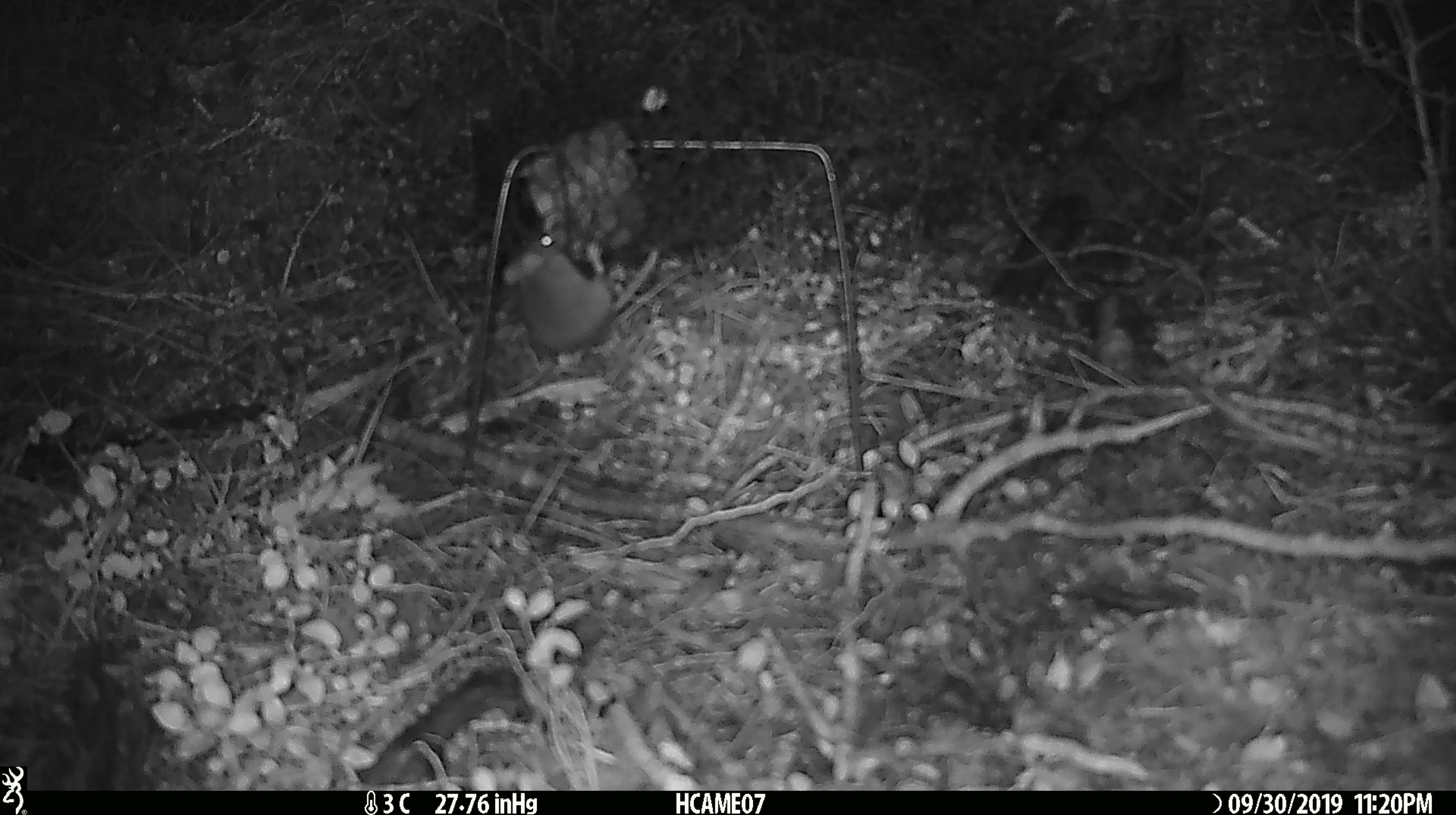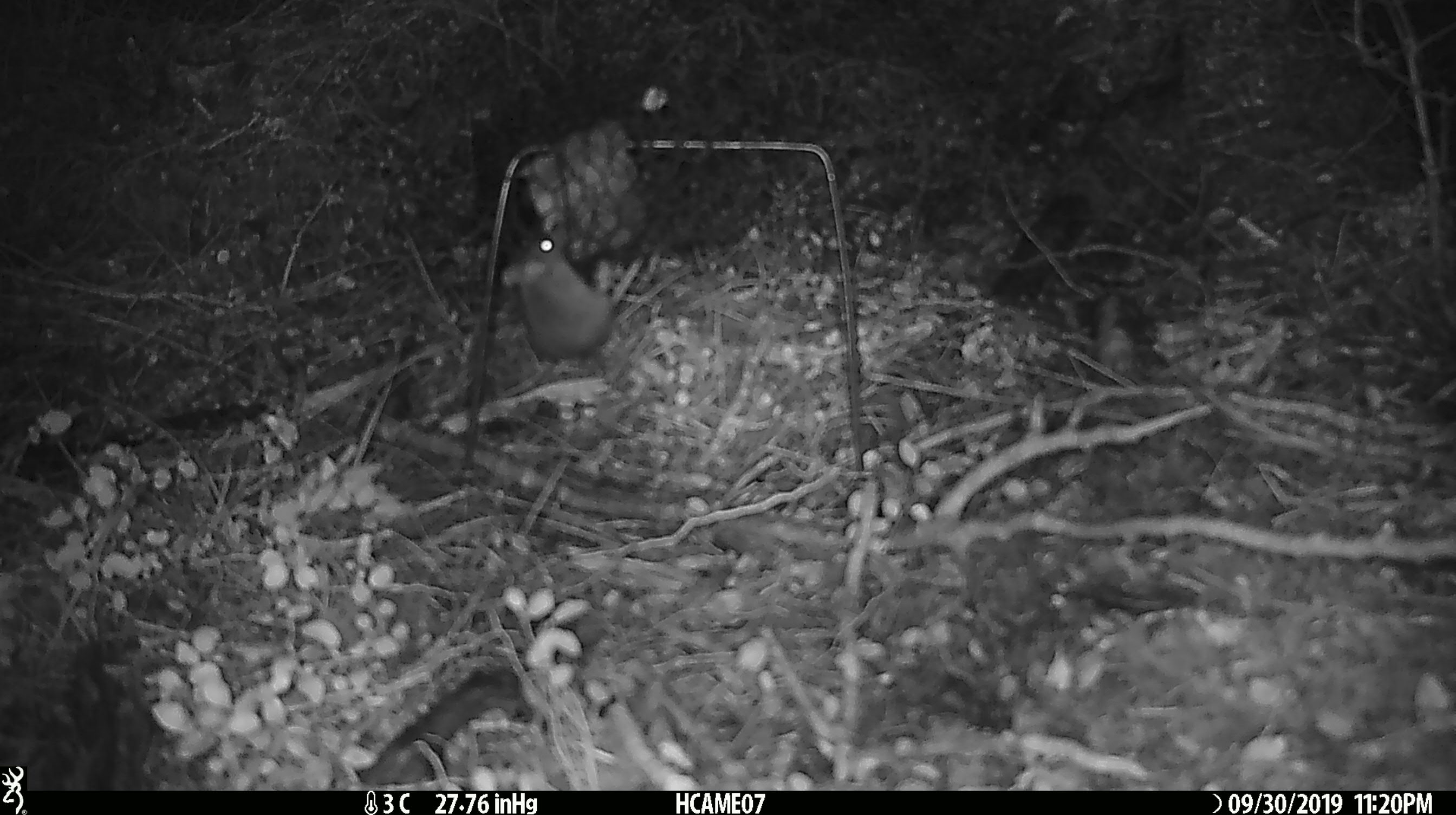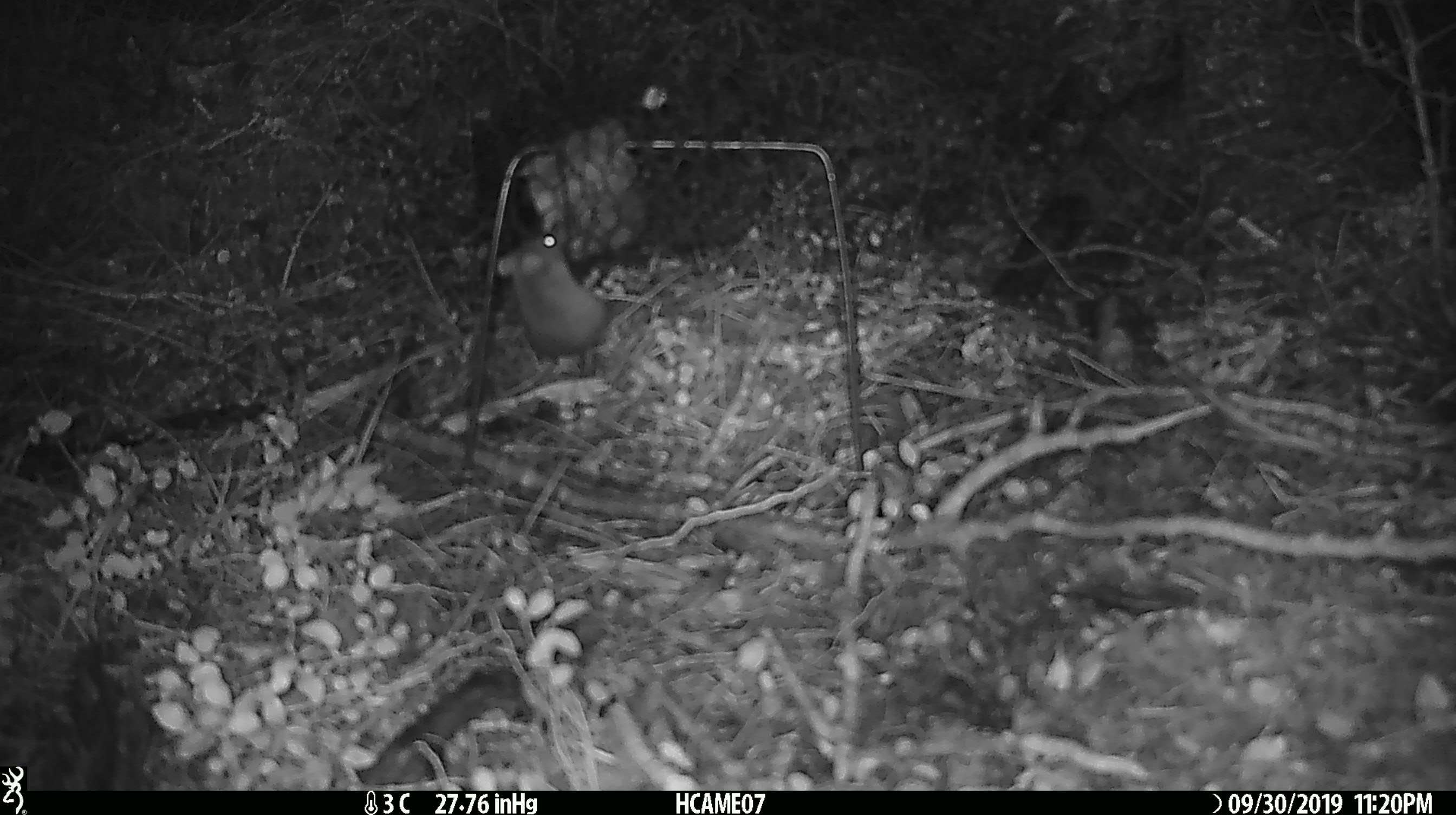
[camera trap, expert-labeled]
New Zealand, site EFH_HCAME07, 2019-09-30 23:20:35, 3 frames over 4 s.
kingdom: Animalia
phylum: Chordata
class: Mammalia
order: Rodentia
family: Muridae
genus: Mus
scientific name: Mus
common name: mouse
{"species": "mouse (Mus)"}